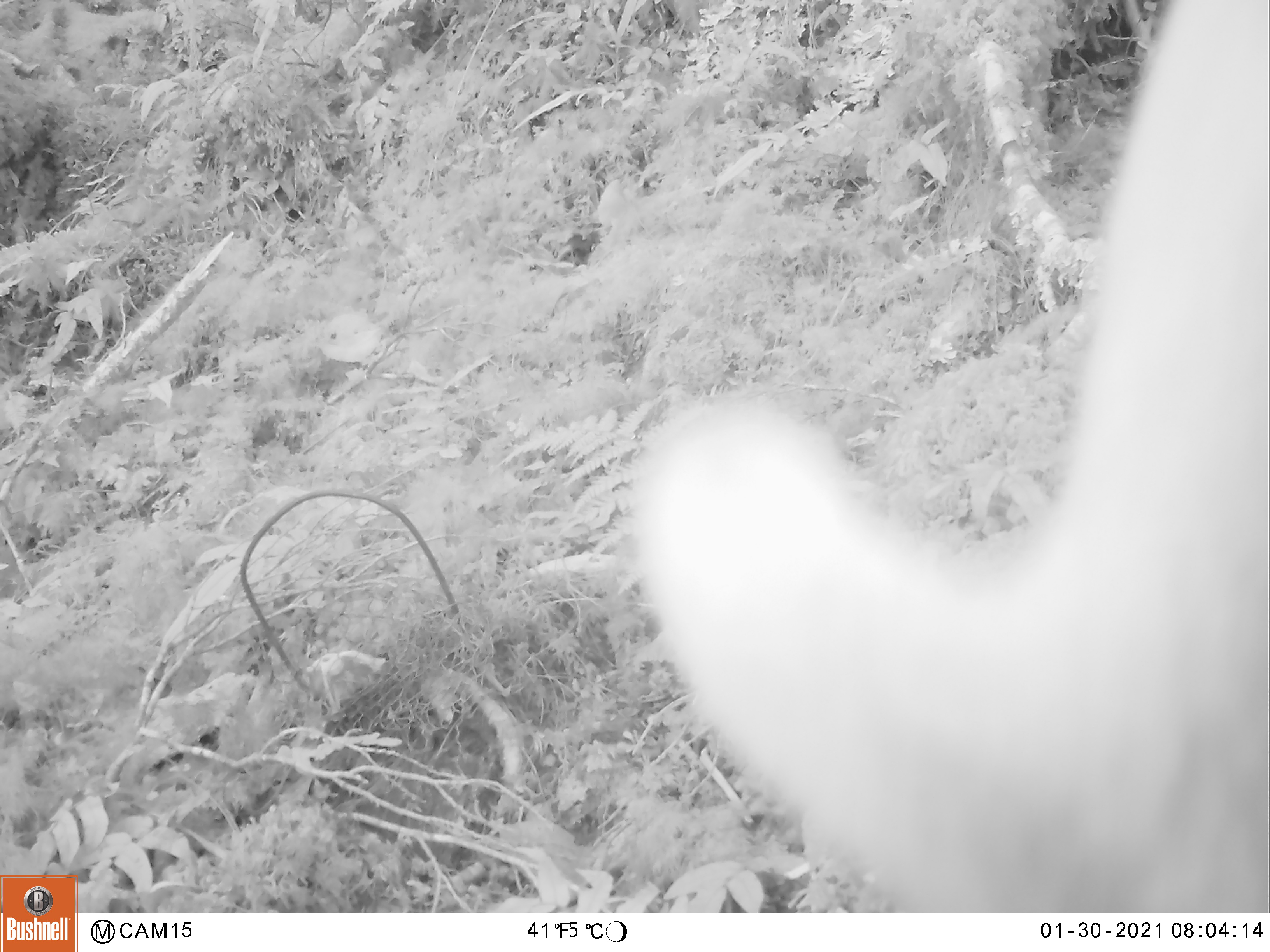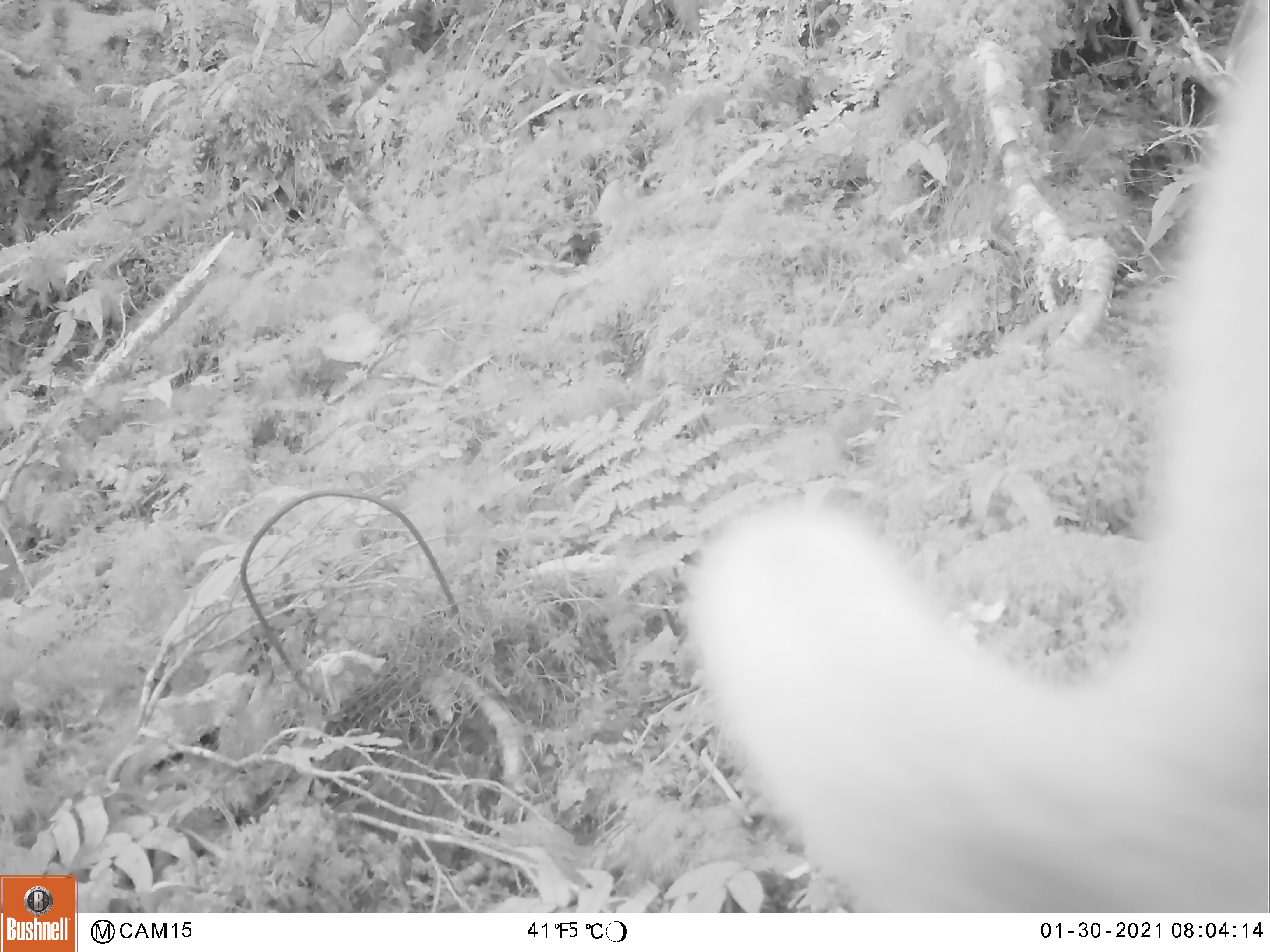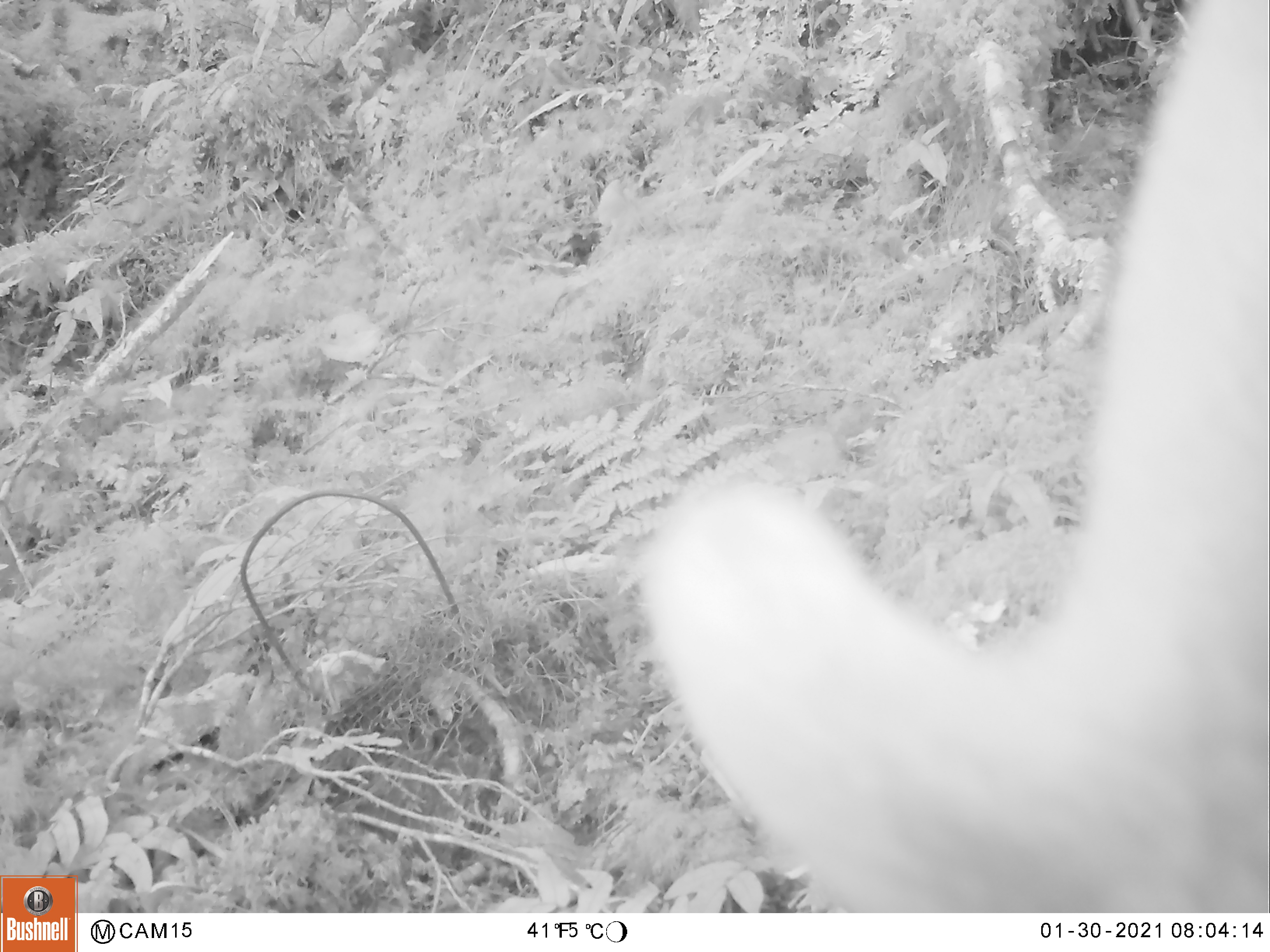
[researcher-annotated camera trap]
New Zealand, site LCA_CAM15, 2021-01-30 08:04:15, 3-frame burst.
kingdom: Animalia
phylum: Chordata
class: Mammalia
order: Diprotodontia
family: Phalangeridae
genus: Trichosurus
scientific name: Trichosurus vulpecula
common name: common brushtail possum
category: possum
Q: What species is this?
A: Possum (common brushtail possum) (Trichosurus vulpecula).